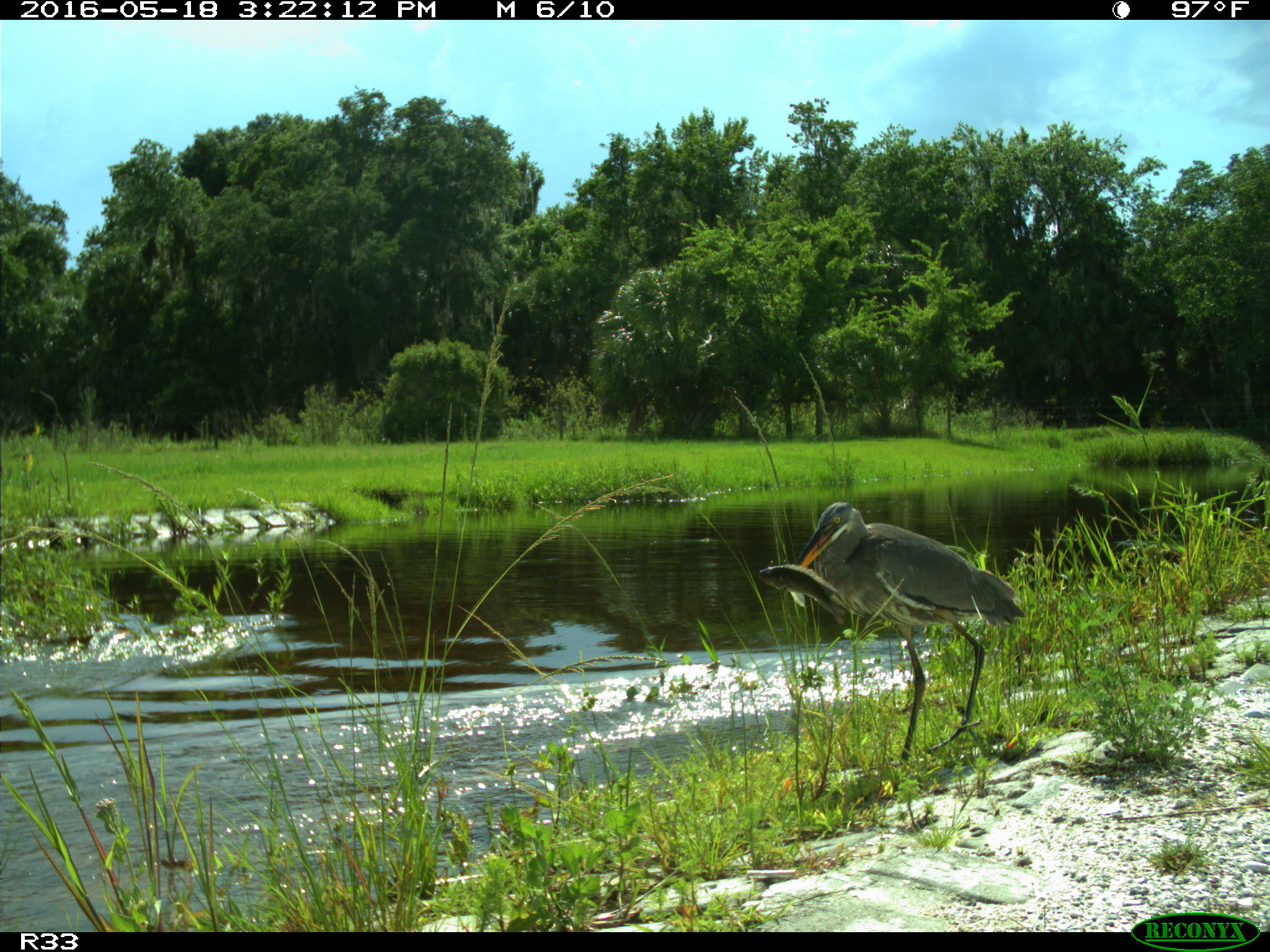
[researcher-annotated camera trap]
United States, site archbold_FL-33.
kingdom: Animalia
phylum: Chordata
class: Aves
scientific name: Aves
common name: birds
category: unidentified bird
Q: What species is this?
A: Unidentified bird (birds) (Aves).